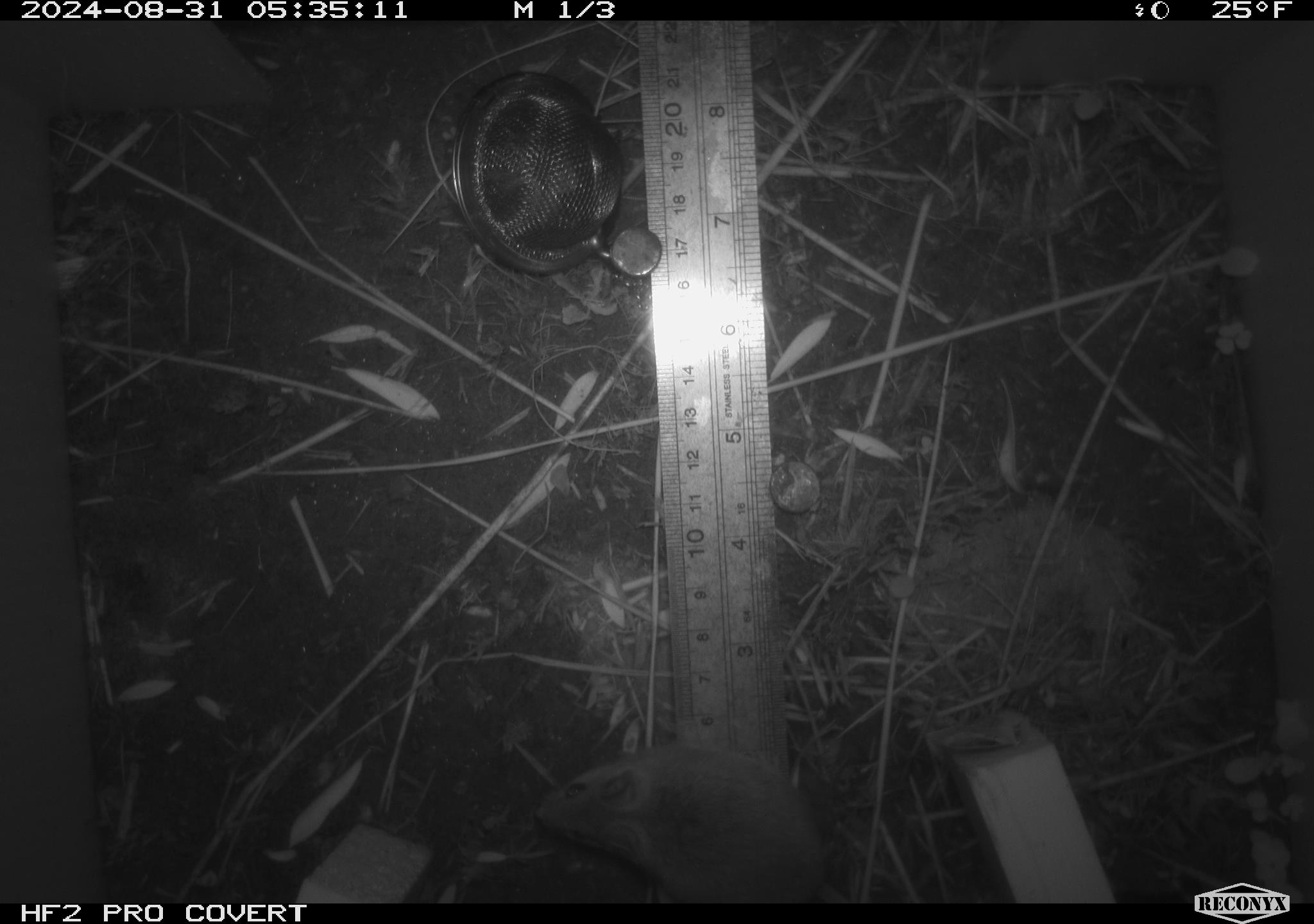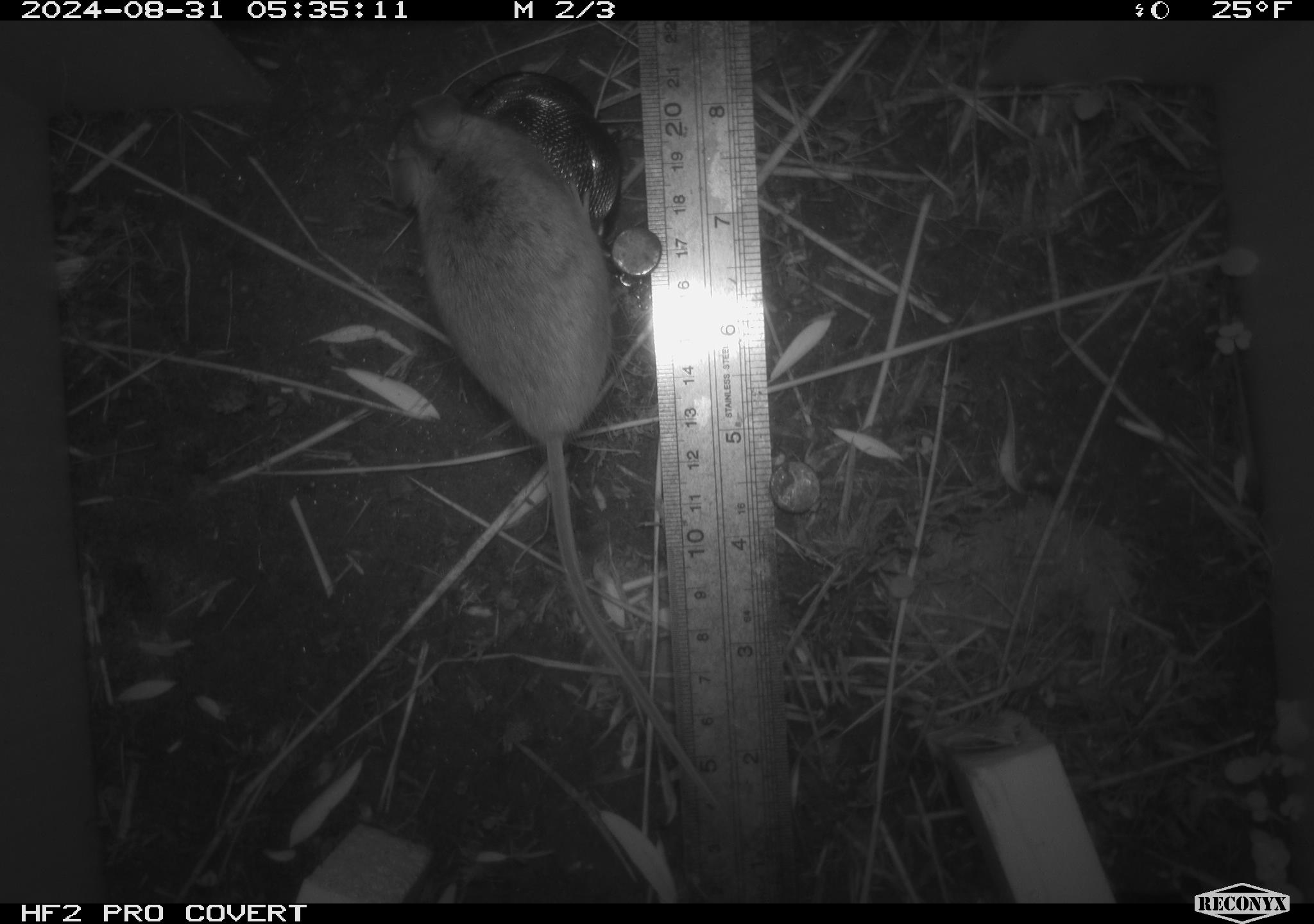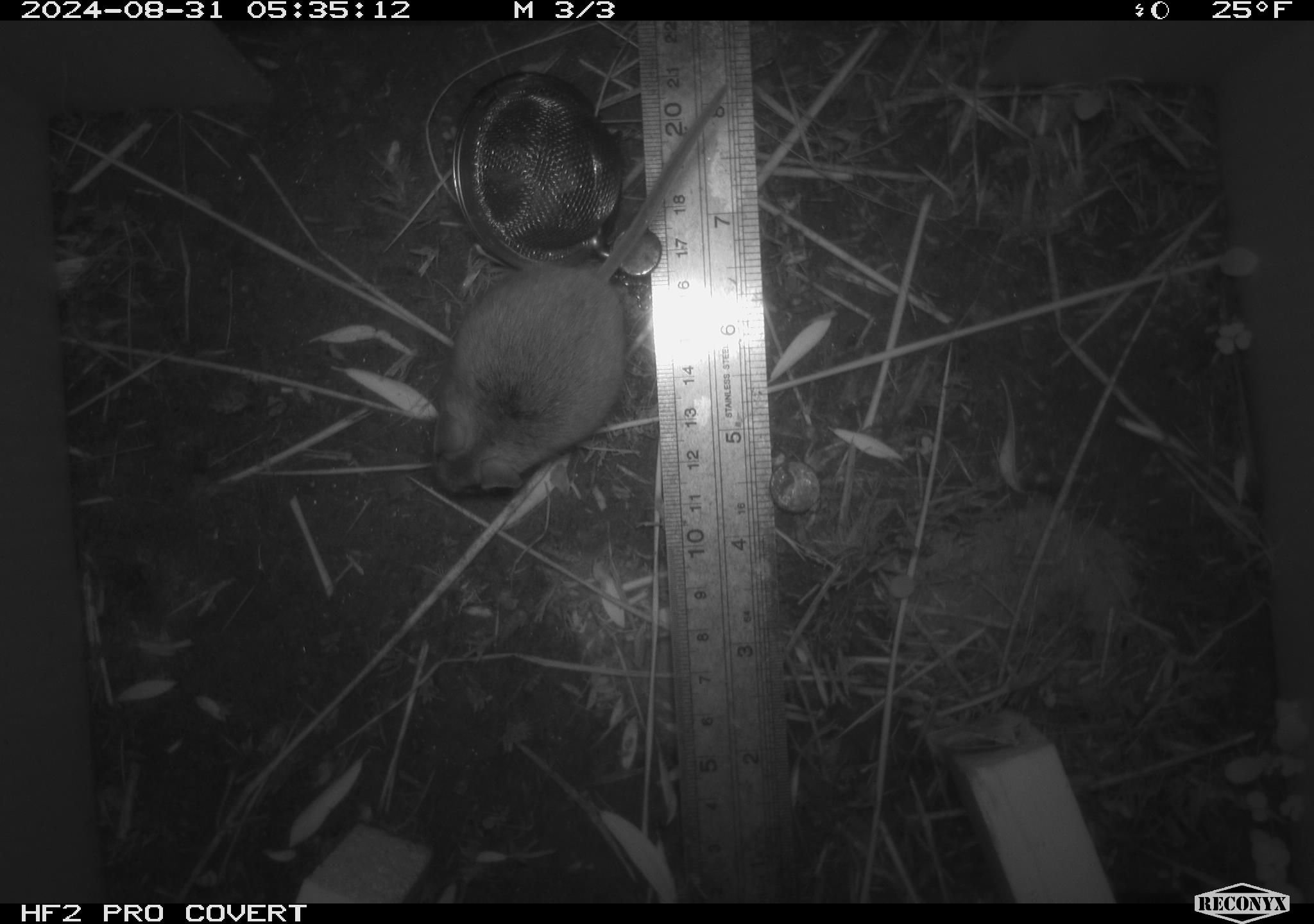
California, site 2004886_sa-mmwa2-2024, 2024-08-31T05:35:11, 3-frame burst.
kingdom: Animalia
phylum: Chordata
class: Mammalia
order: Rodentia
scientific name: Rodentia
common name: mouse species